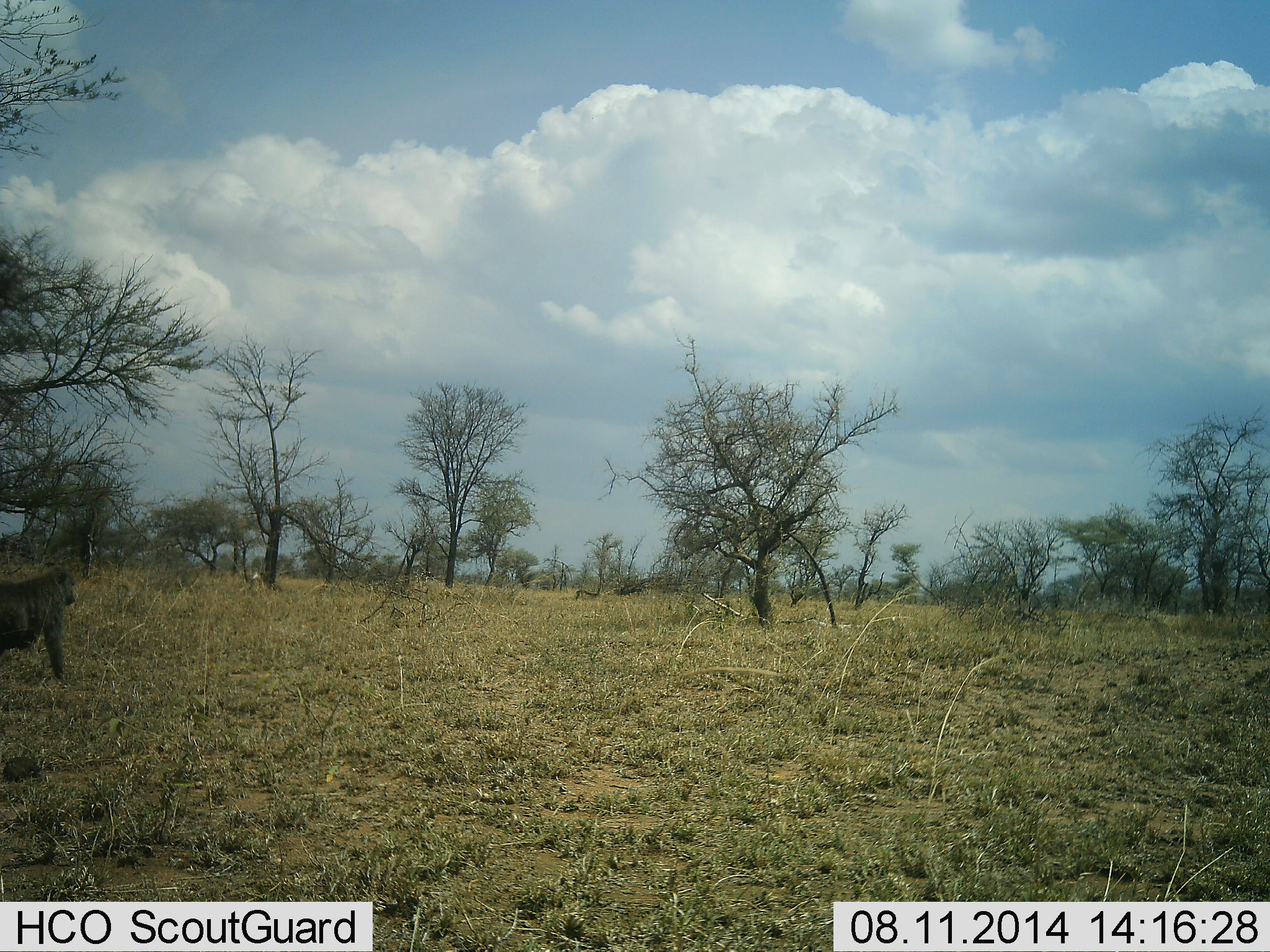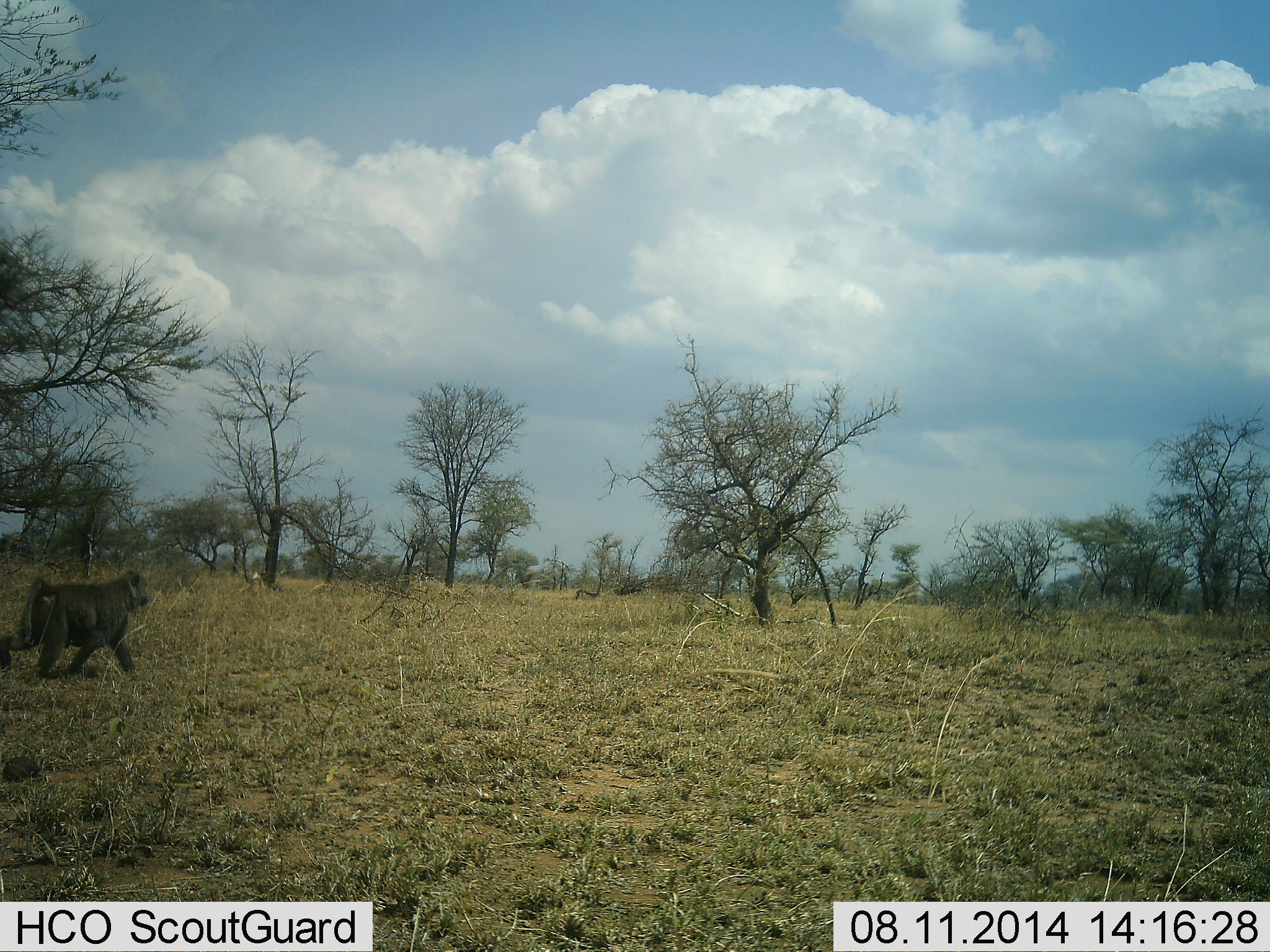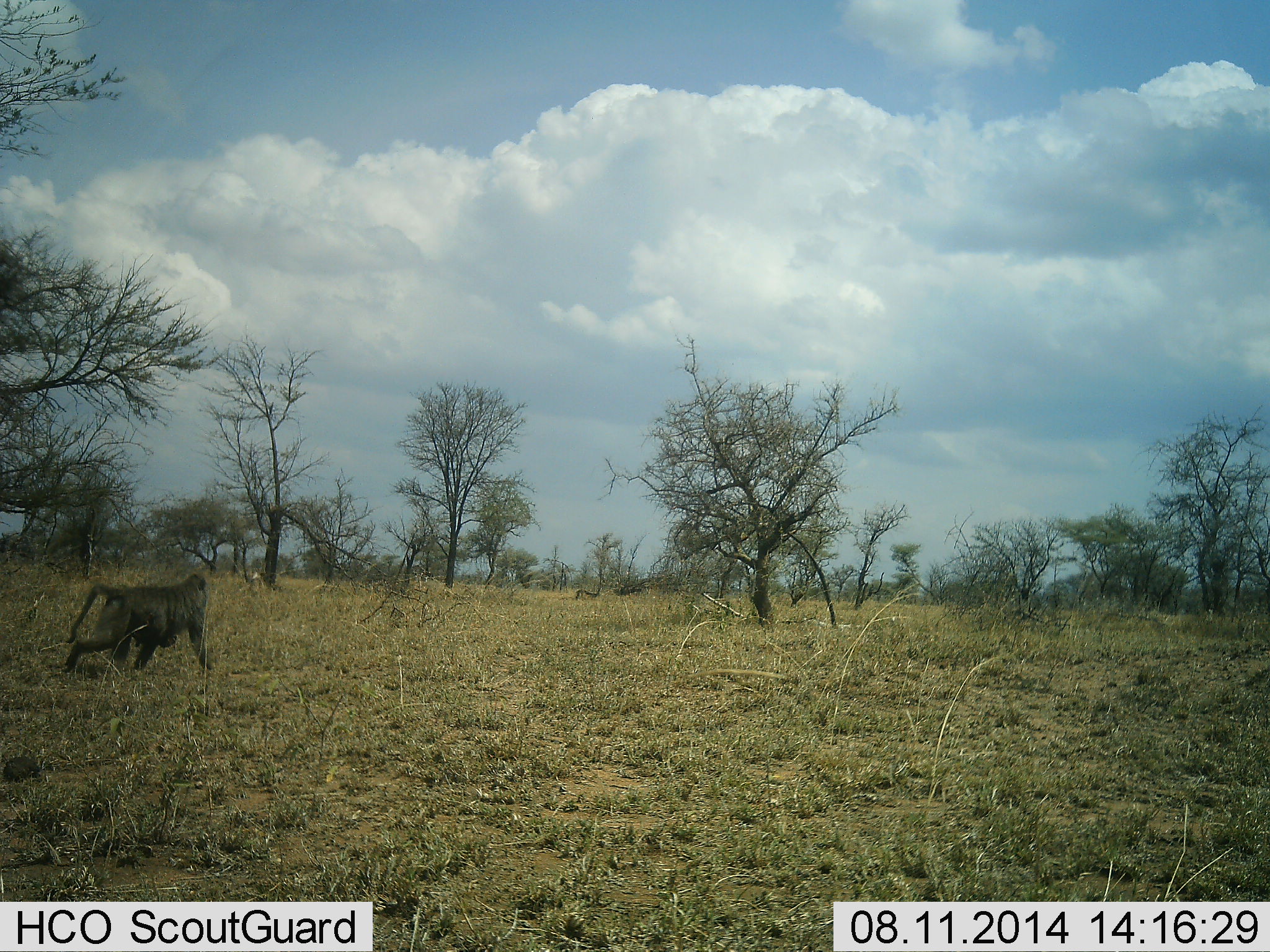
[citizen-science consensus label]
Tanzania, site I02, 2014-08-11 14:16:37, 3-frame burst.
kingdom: Animalia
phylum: Chordata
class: Mammalia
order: Primates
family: Cercopithecidae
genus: Papio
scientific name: Papio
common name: baboon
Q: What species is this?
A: Baboon (Papio).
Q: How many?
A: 1.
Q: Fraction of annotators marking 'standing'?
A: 0%.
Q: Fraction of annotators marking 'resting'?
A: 0%.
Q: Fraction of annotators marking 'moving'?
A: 100%.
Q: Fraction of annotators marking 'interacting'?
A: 0%.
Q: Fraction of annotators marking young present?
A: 10%.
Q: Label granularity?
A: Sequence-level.